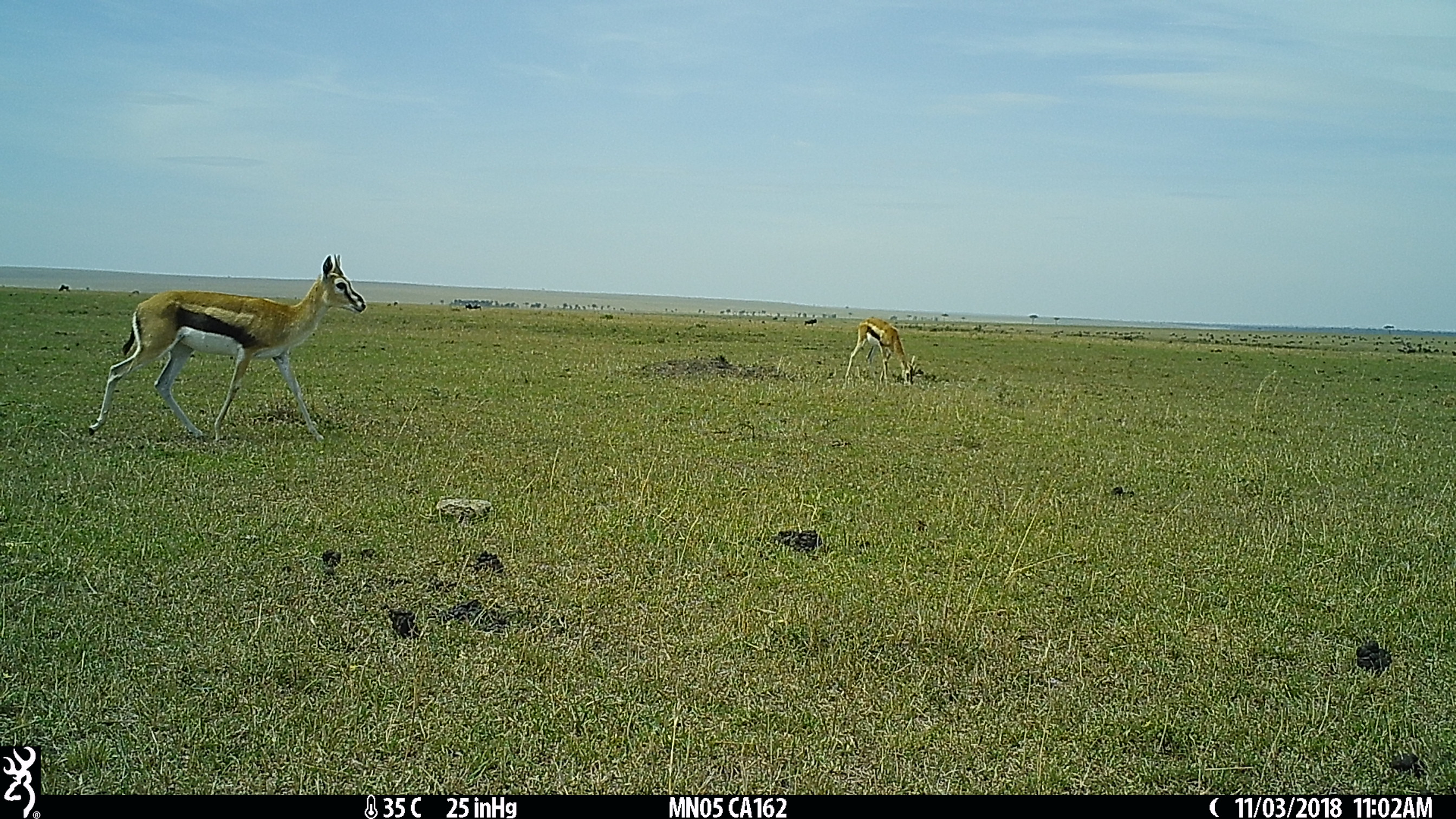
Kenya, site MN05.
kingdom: Animalia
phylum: Chordata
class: Mammalia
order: Artiodactyla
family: Bovidae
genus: Eudorcas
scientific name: Eudorcas thomsonii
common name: thomon's gazelle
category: gazelle thomsons